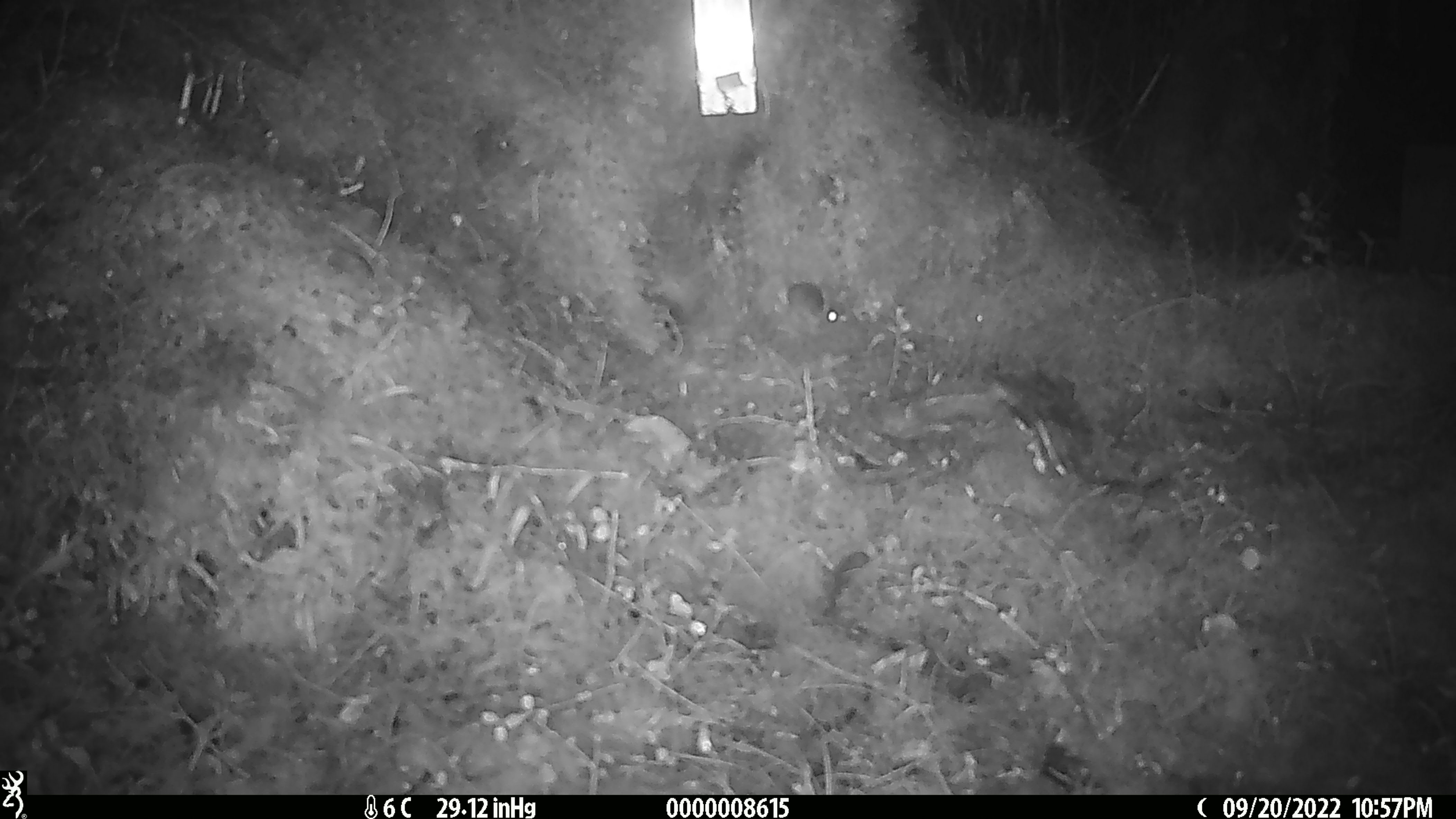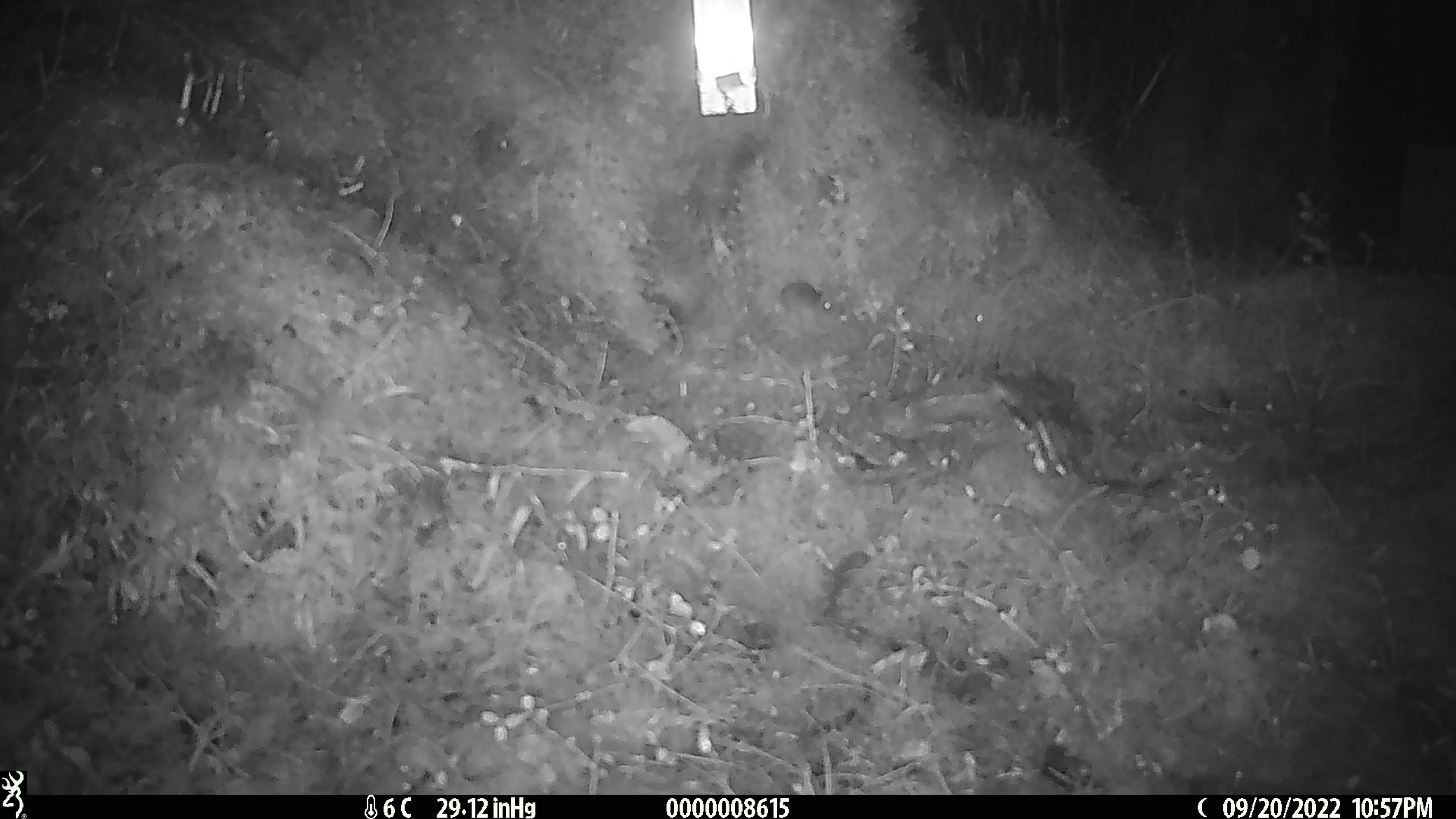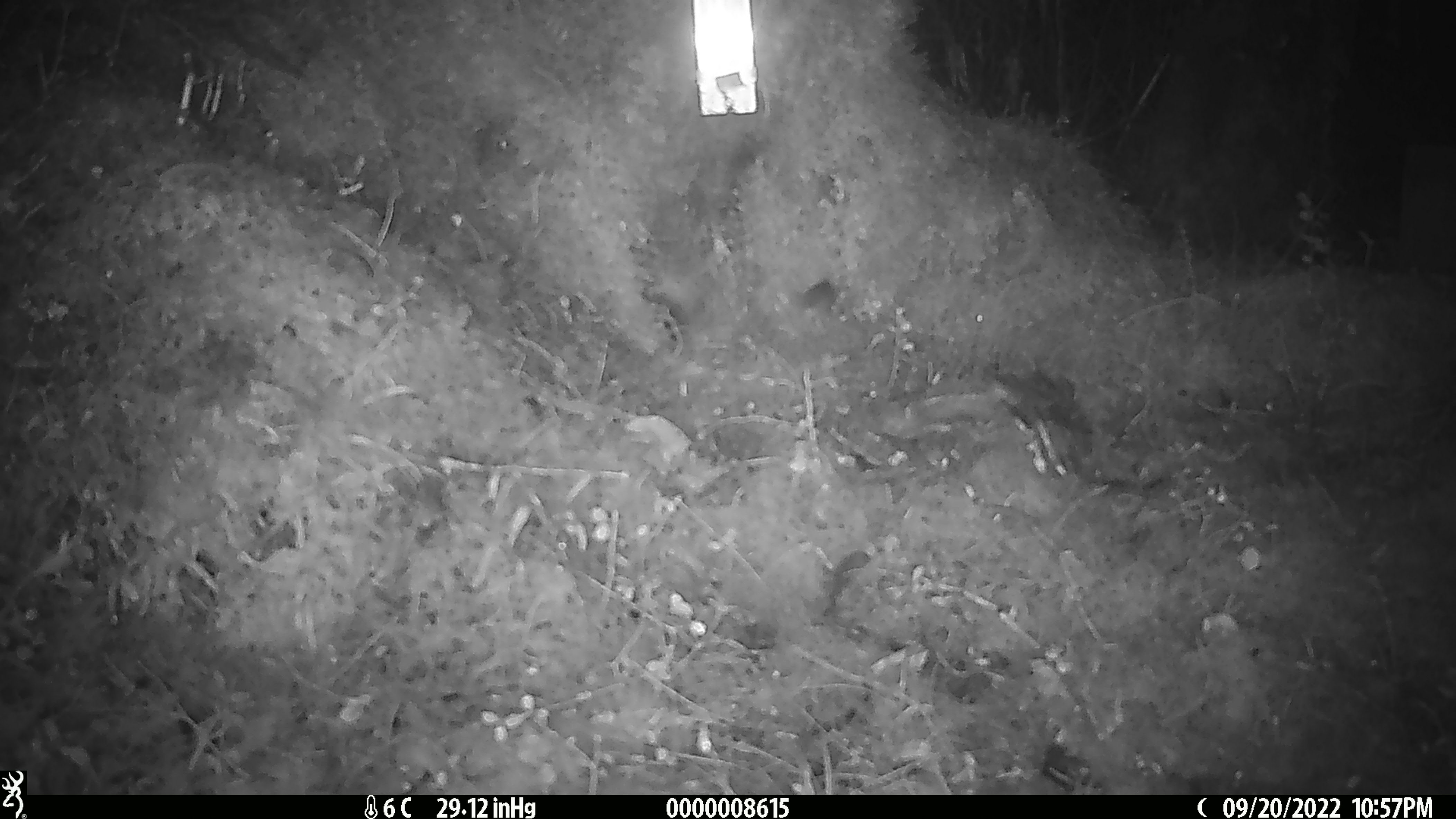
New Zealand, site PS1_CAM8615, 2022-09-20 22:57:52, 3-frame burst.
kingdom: Animalia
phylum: Chordata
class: Mammalia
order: Rodentia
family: Muridae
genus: Mus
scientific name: Mus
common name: mouse